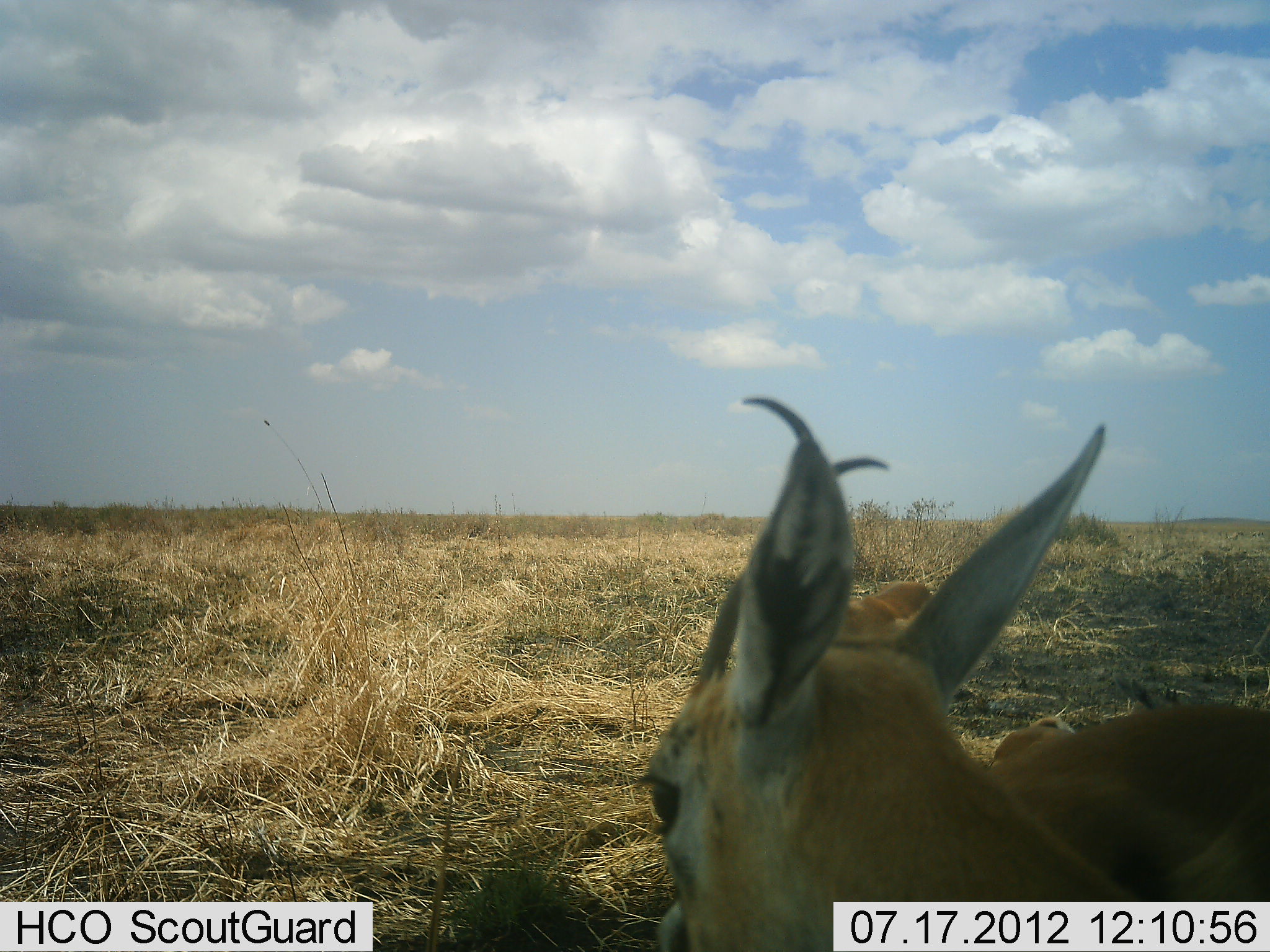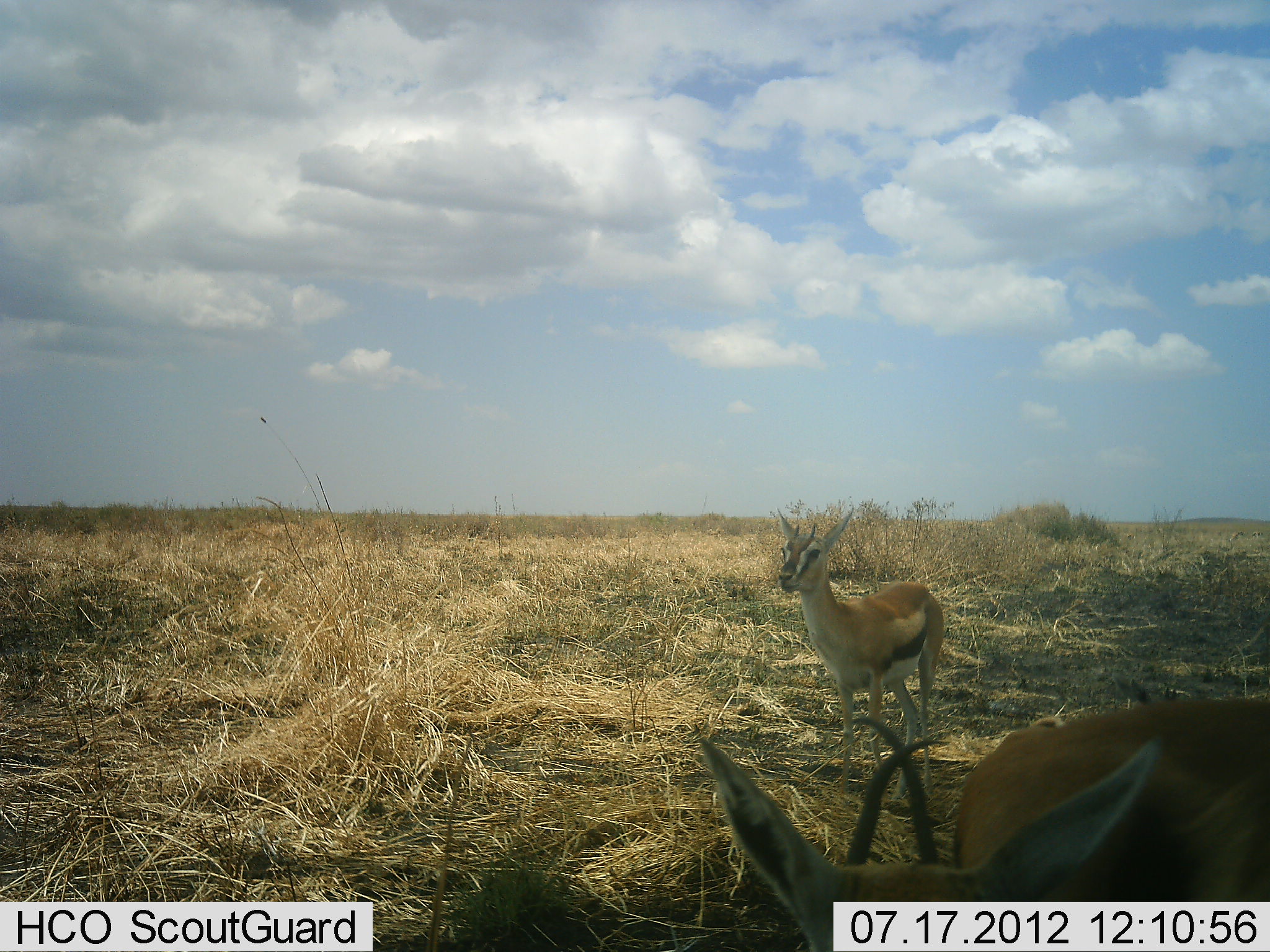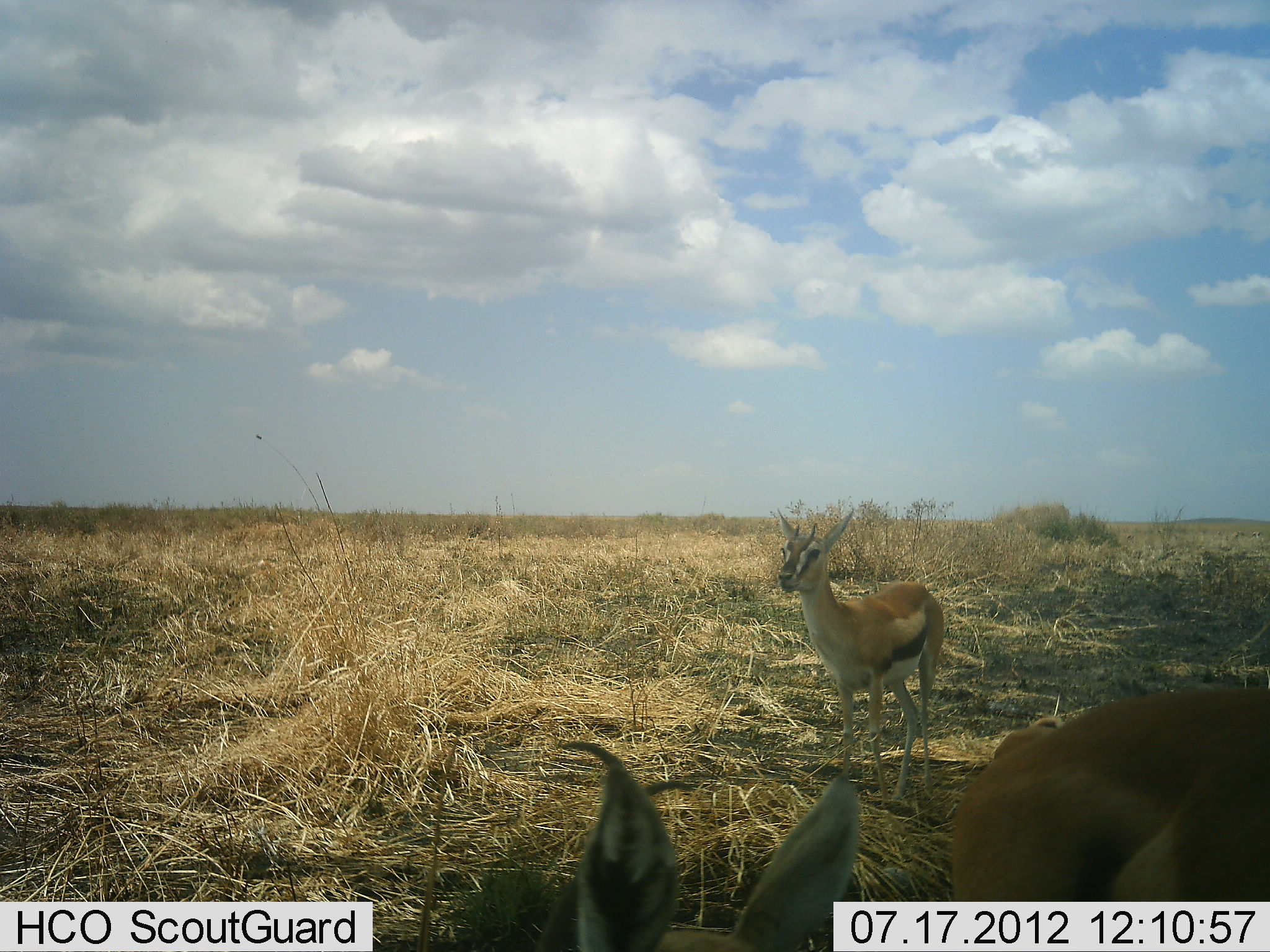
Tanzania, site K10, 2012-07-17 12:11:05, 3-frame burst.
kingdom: Animalia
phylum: Chordata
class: Mammalia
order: Artiodactyla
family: Bovidae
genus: Eudorcas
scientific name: Eudorcas thomsonii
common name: thomson's gazelle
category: gazellethomsons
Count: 3.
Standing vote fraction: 100%.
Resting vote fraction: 0%.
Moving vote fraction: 0%.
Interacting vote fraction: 0%.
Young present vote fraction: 10%.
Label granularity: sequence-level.